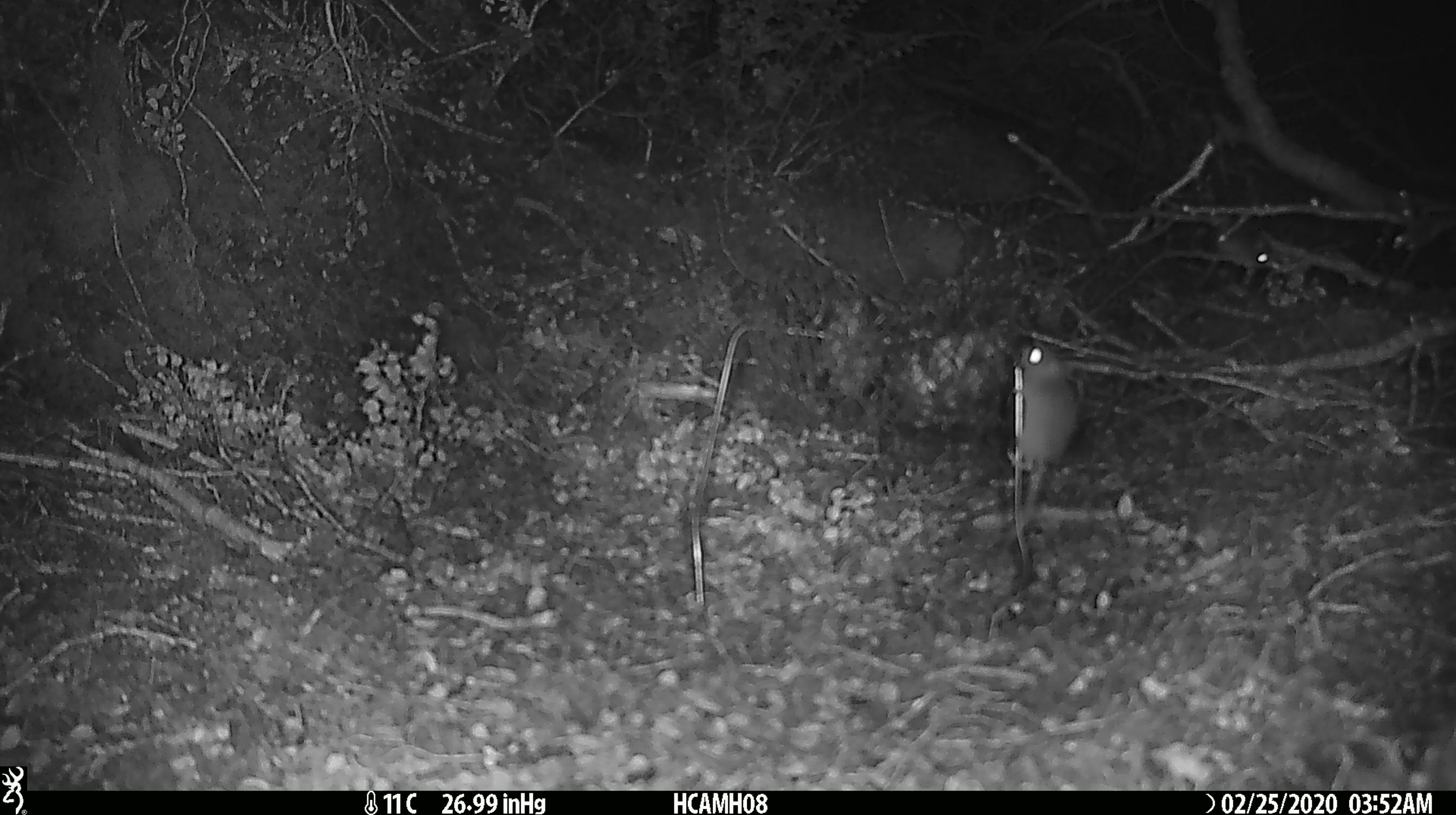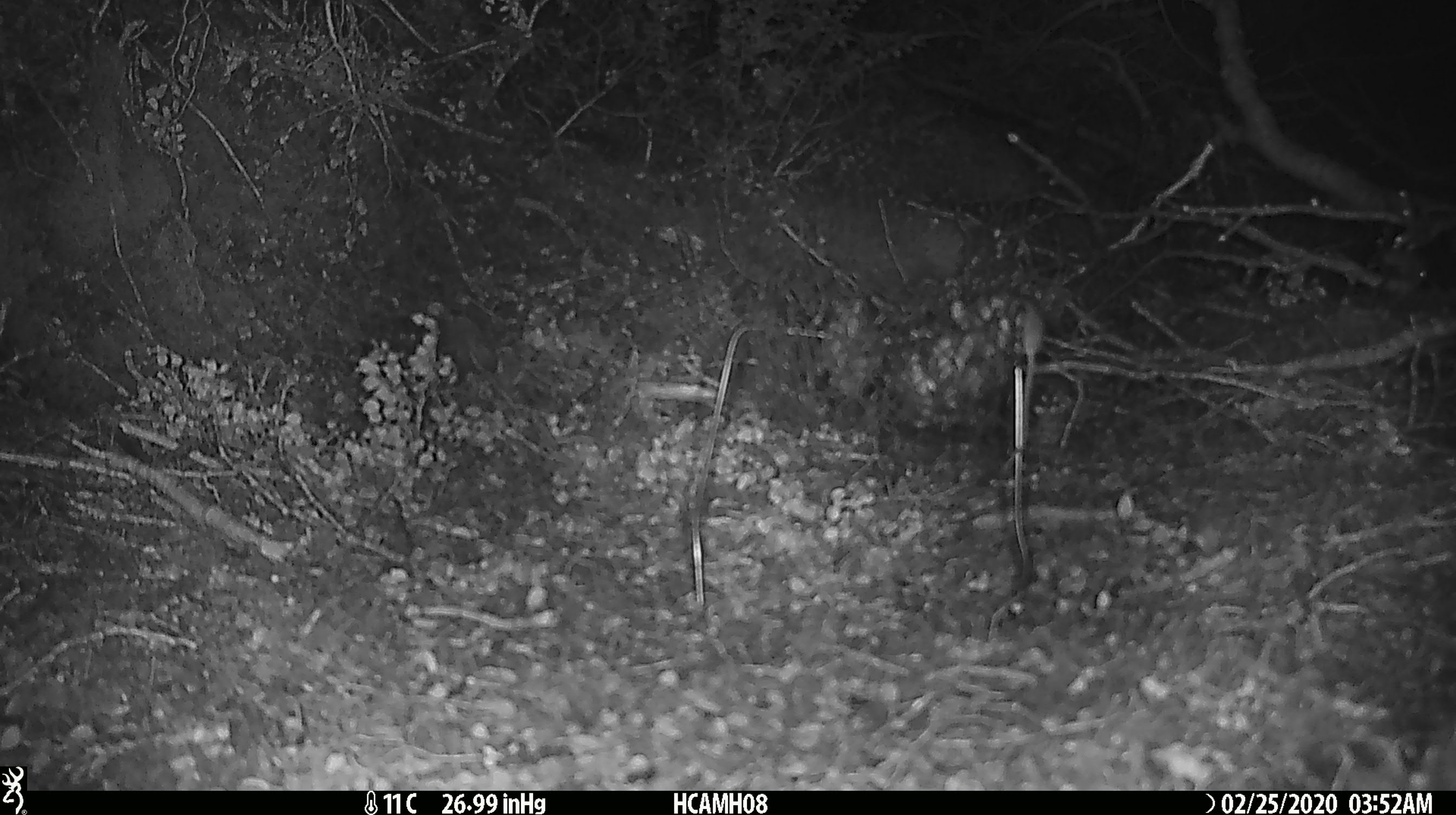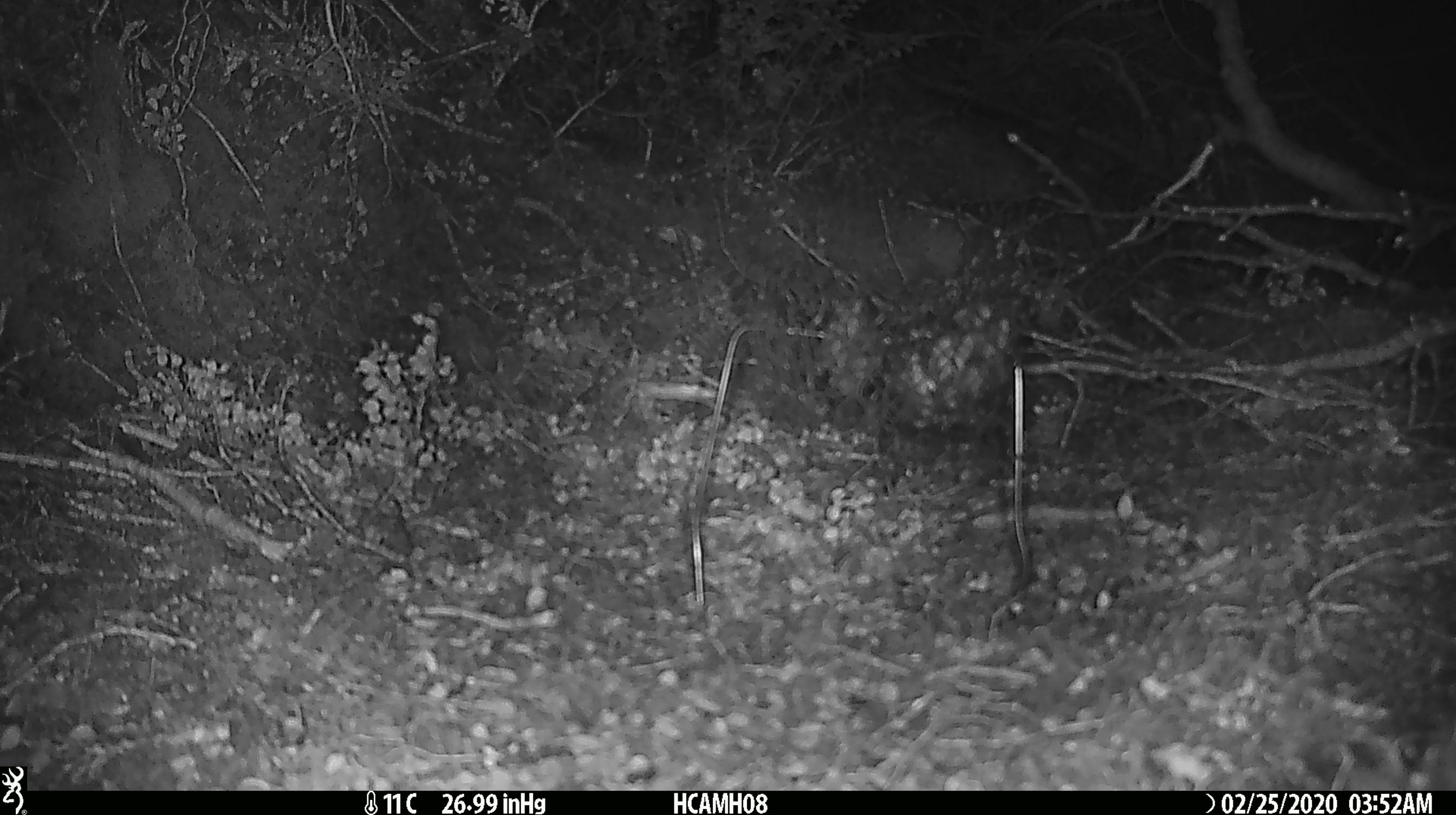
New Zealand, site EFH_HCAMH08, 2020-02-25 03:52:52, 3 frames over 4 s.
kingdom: Animalia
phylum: Chordata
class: Mammalia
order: Rodentia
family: Muridae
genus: Mus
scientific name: Mus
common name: mouse